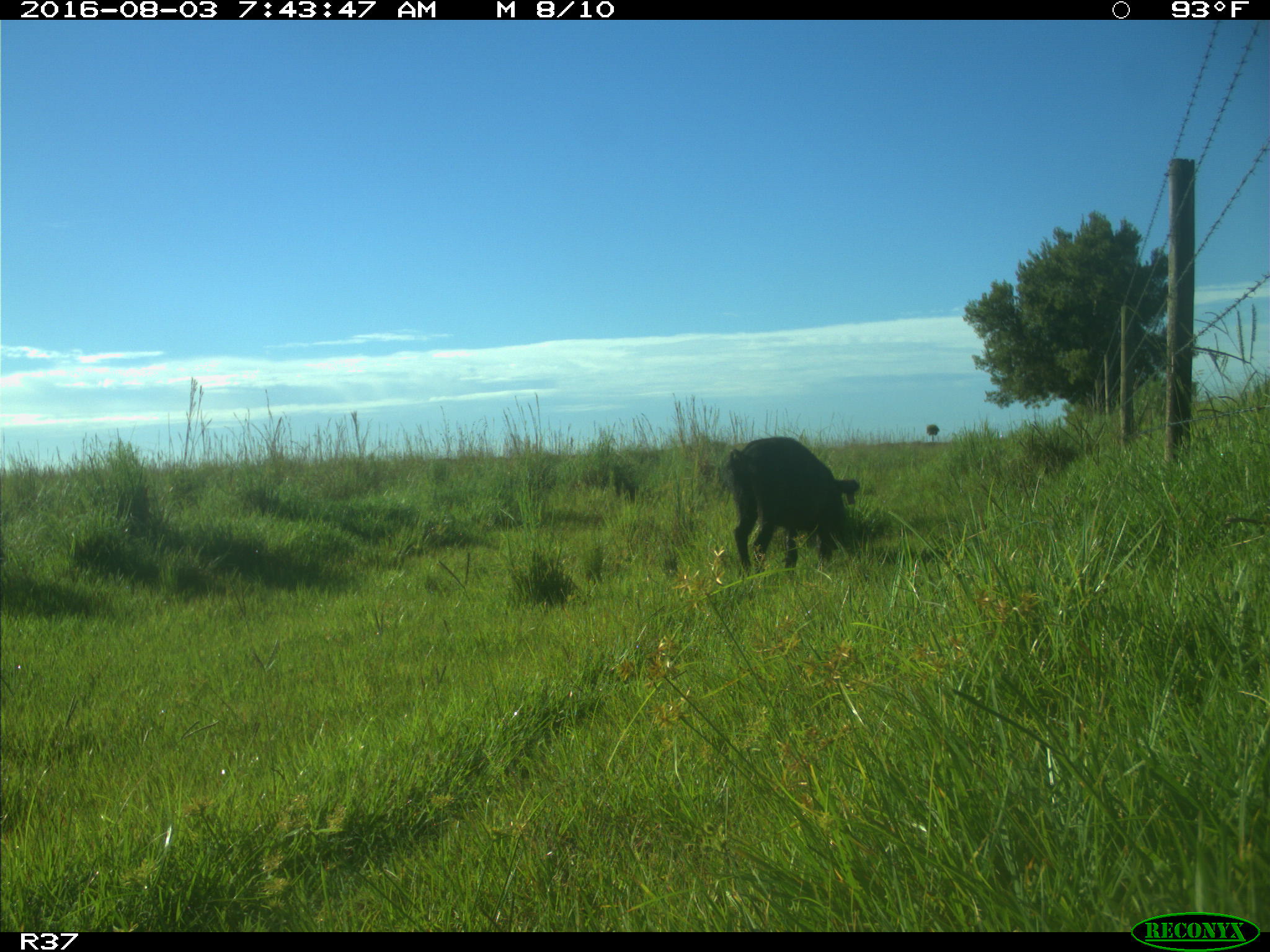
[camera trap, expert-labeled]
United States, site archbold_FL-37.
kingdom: Animalia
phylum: Chordata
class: Mammalia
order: Artiodactyla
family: Suidae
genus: Sus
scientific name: Sus scrofa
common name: wild boar